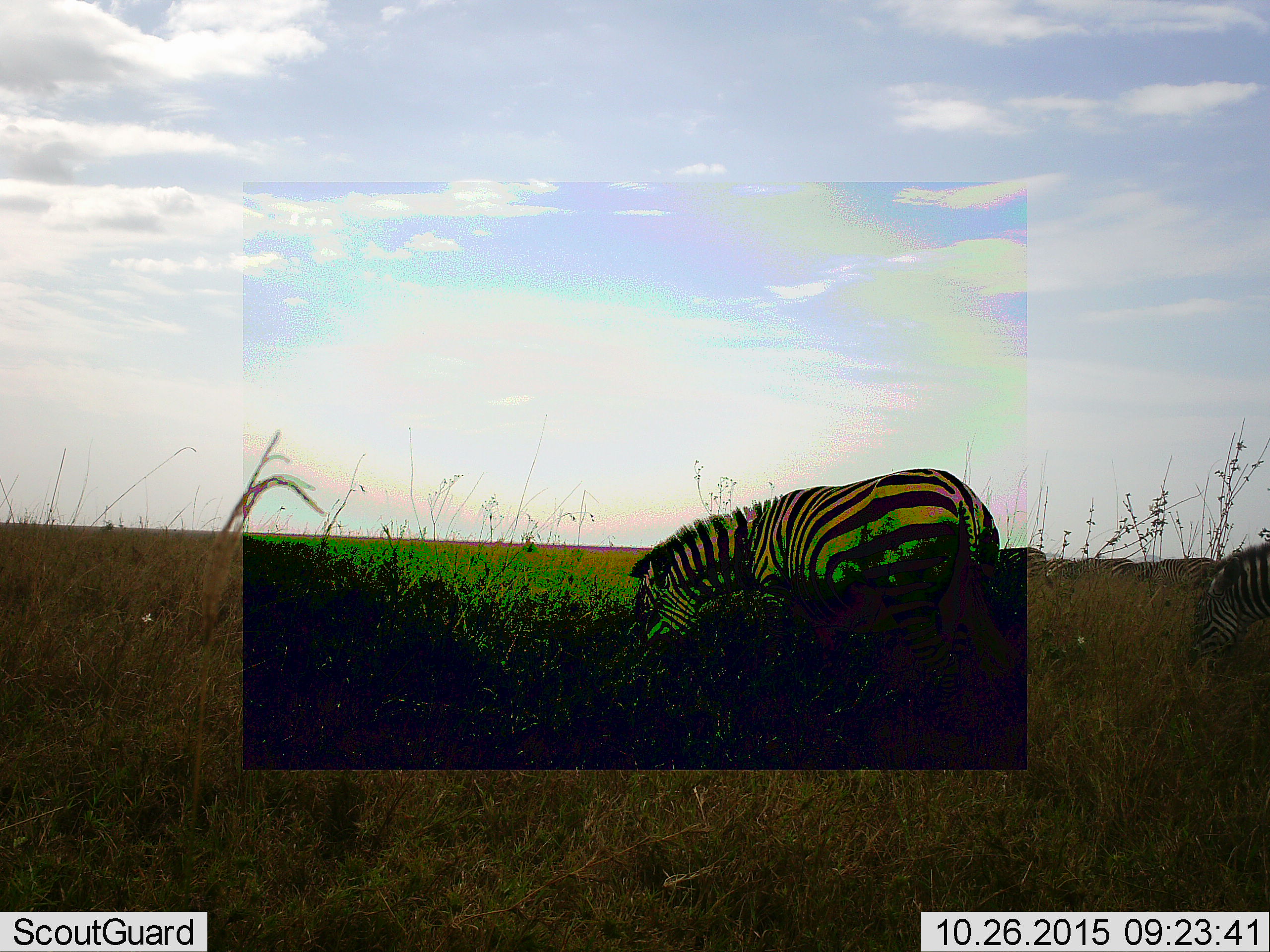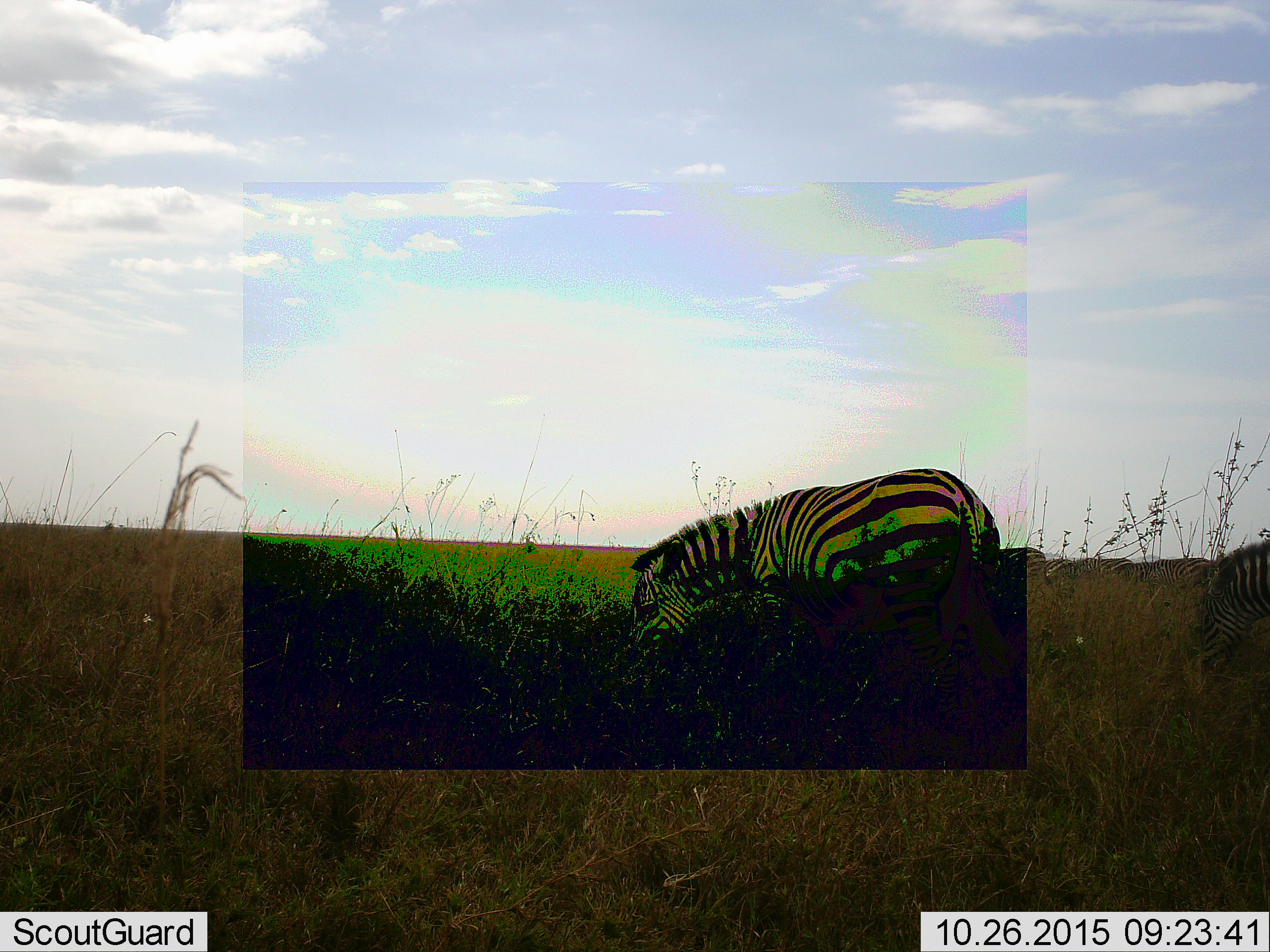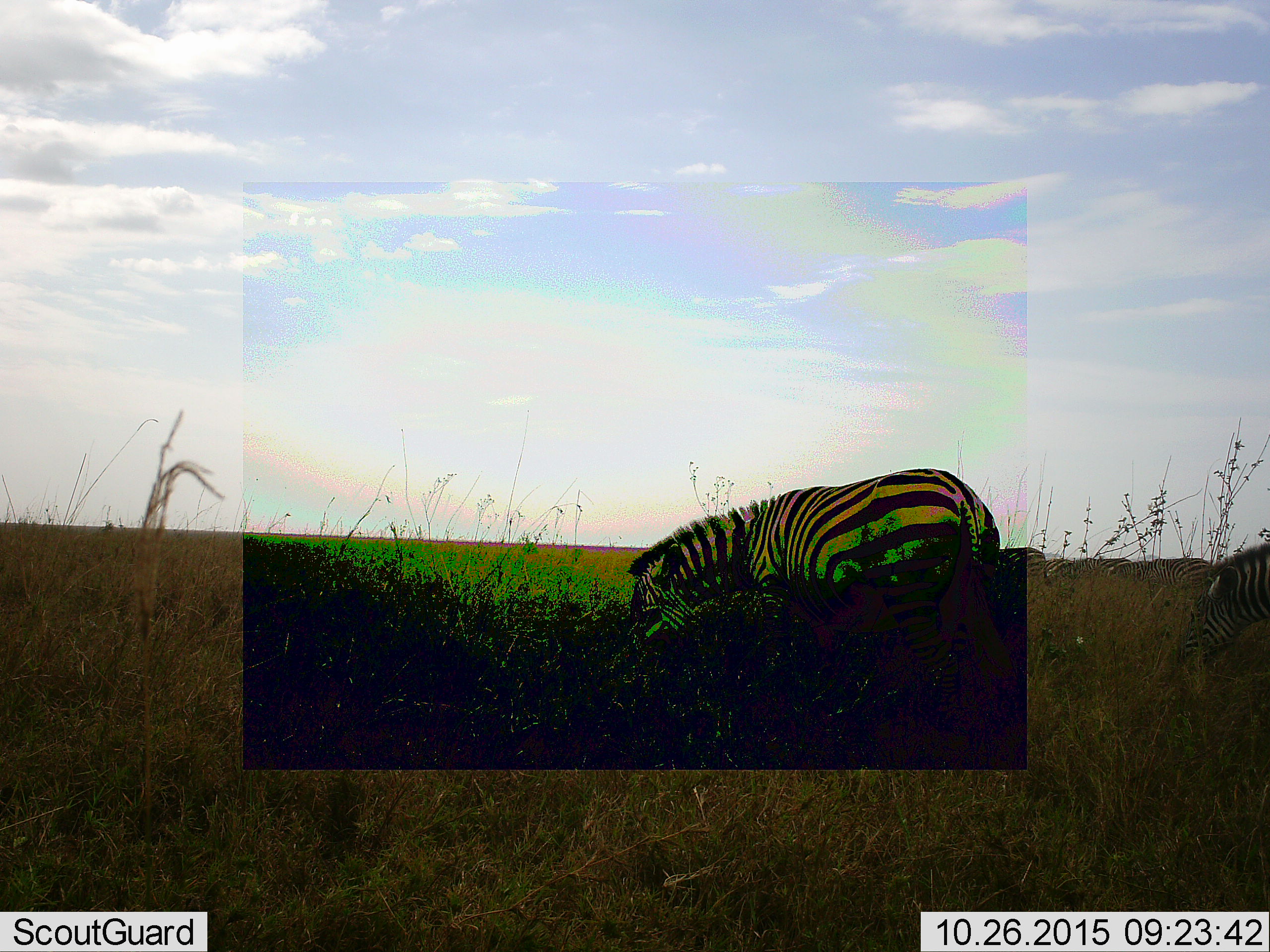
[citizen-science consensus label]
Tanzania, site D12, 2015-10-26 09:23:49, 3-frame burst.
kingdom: Animalia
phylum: Chordata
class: Mammalia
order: Perissodactyla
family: Equidae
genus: Equus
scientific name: Equus quagga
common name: plains zebra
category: zebra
Zebra (plains zebra) (Equus quagga), count 5. Behavior (volunteer vote fractions): standing 30%, resting 0%, moving 15%, interacting 5%. Young present (vote fraction): 0%. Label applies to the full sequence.